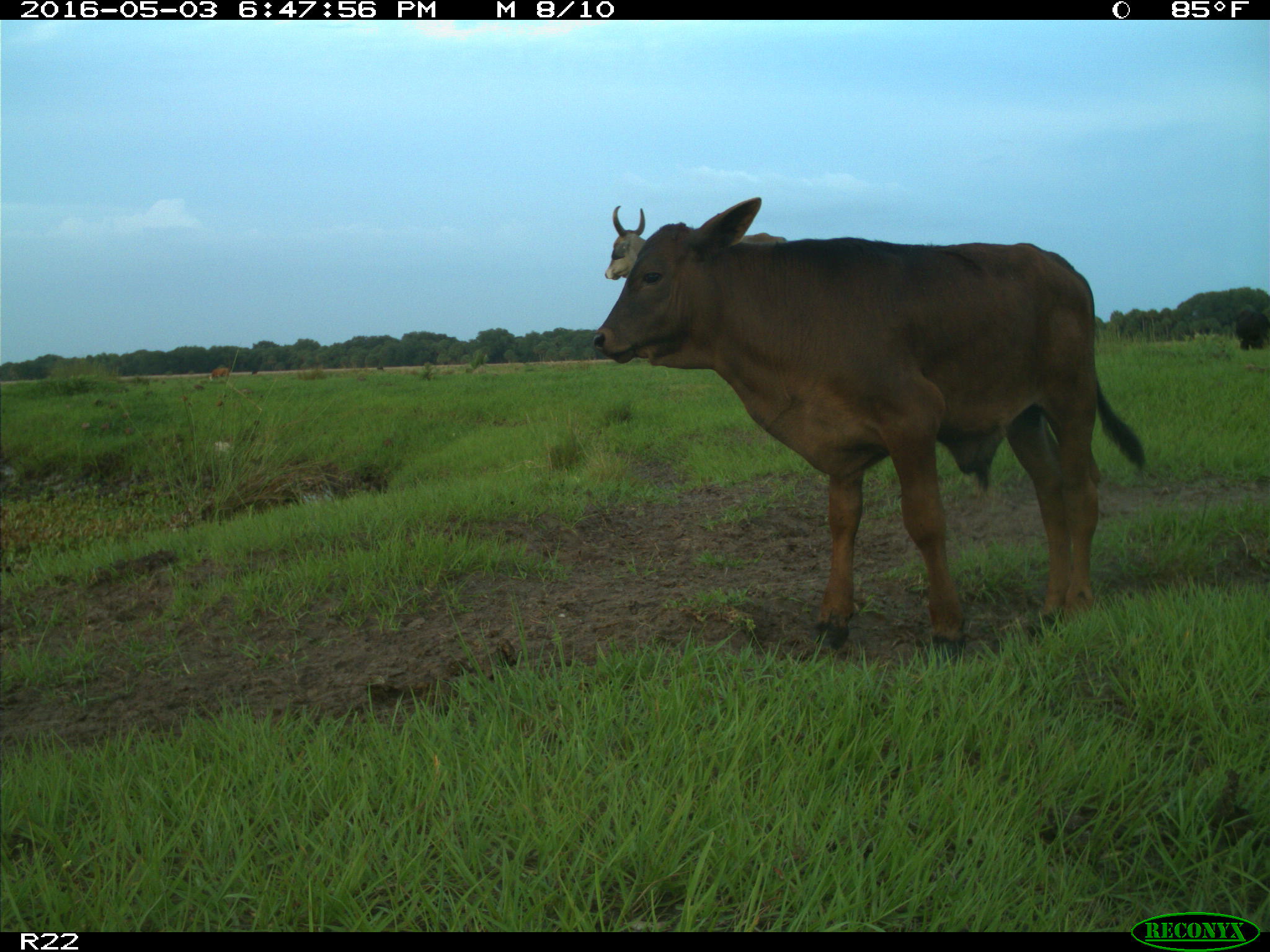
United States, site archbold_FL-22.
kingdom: Animalia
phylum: Chordata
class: Mammalia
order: Artiodactyla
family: Bovidae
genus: Bos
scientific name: Bos taurus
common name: domestic cow